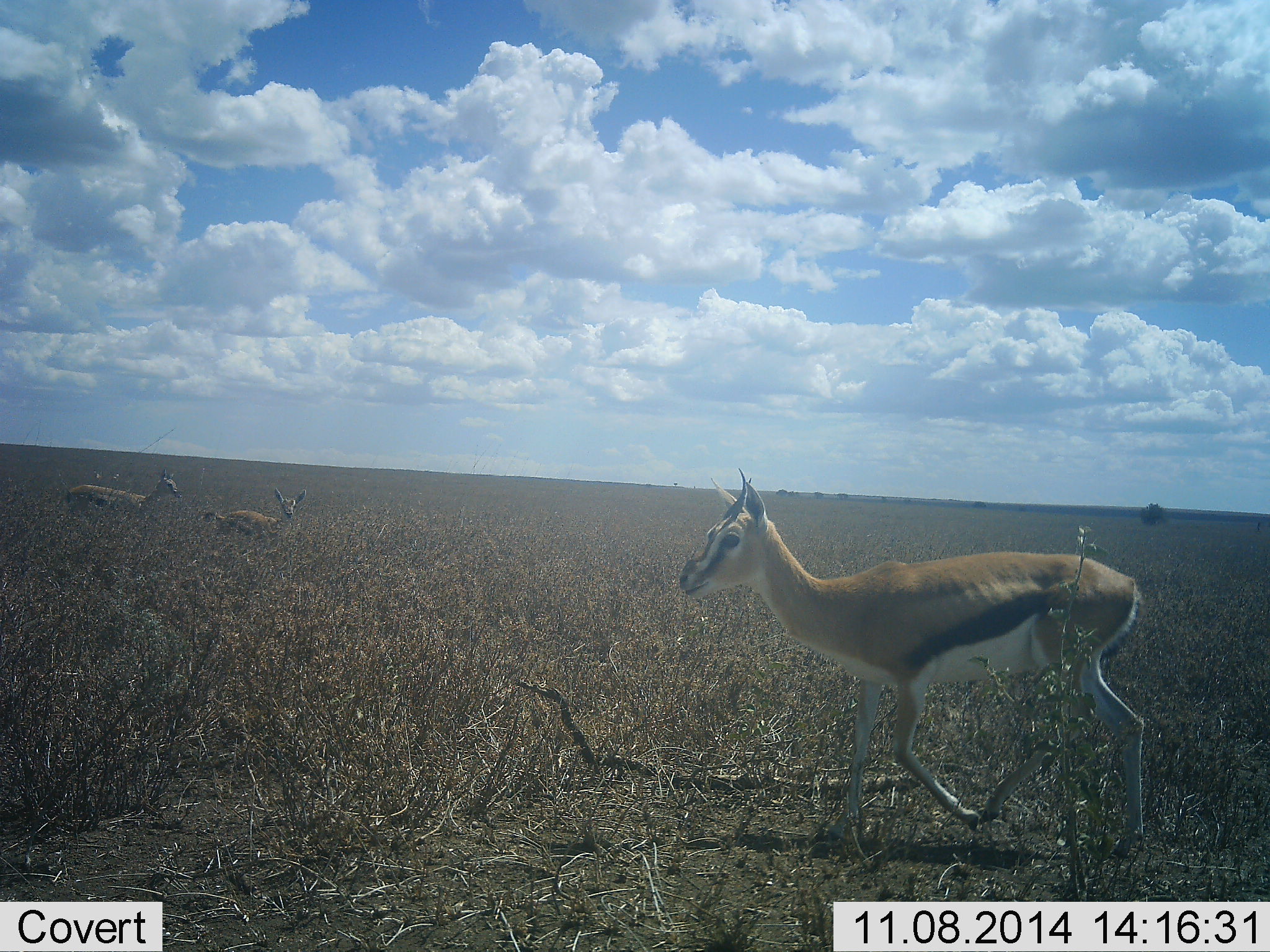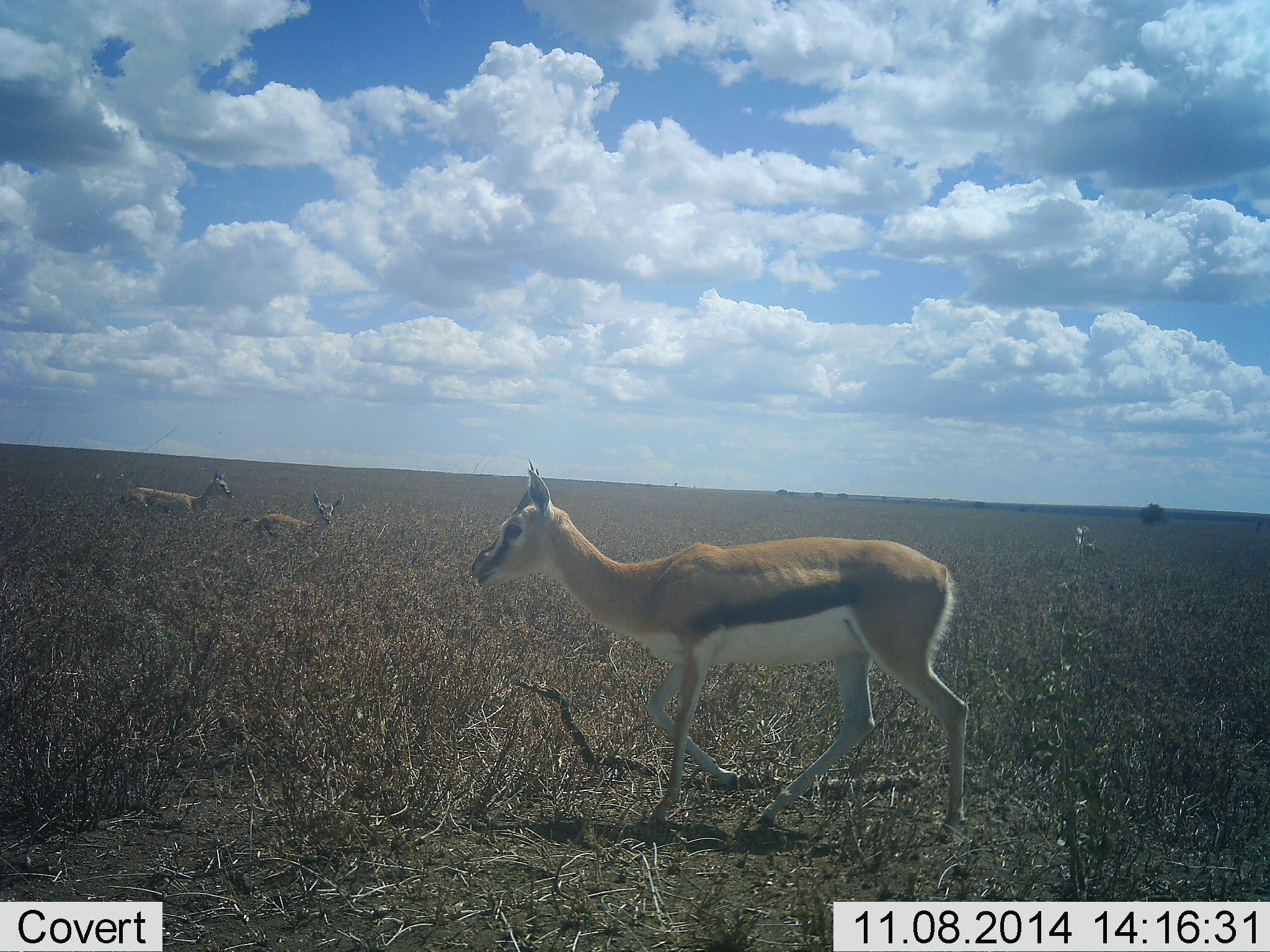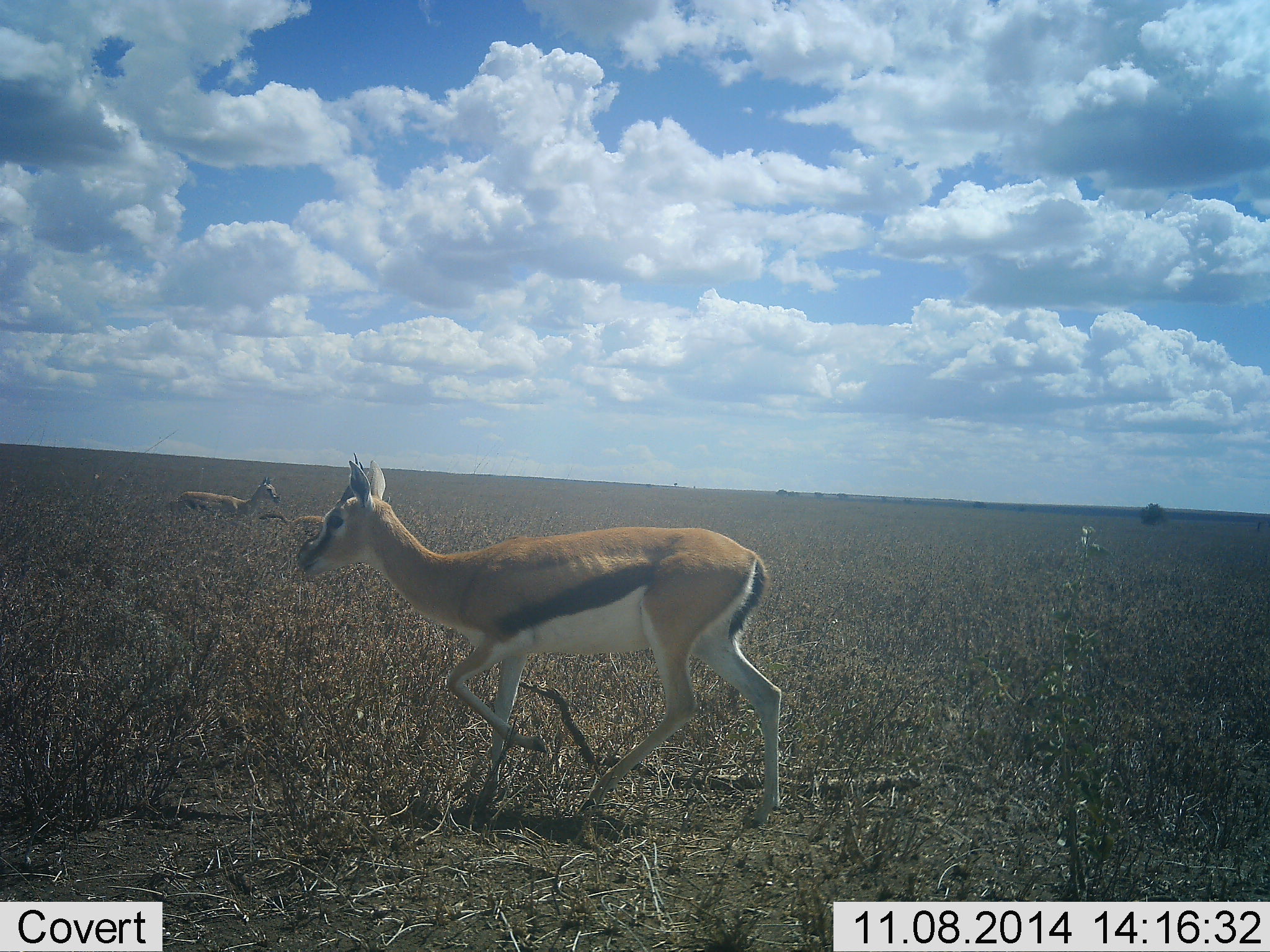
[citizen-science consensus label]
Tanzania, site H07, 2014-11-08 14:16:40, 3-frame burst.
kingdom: Animalia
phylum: Chordata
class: Mammalia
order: Artiodactyla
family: Bovidae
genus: Eudorcas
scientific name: Eudorcas thomsonii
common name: thomson's gazelle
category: gazellethomsons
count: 3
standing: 10%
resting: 0%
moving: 90%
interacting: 0%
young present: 10%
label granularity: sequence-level